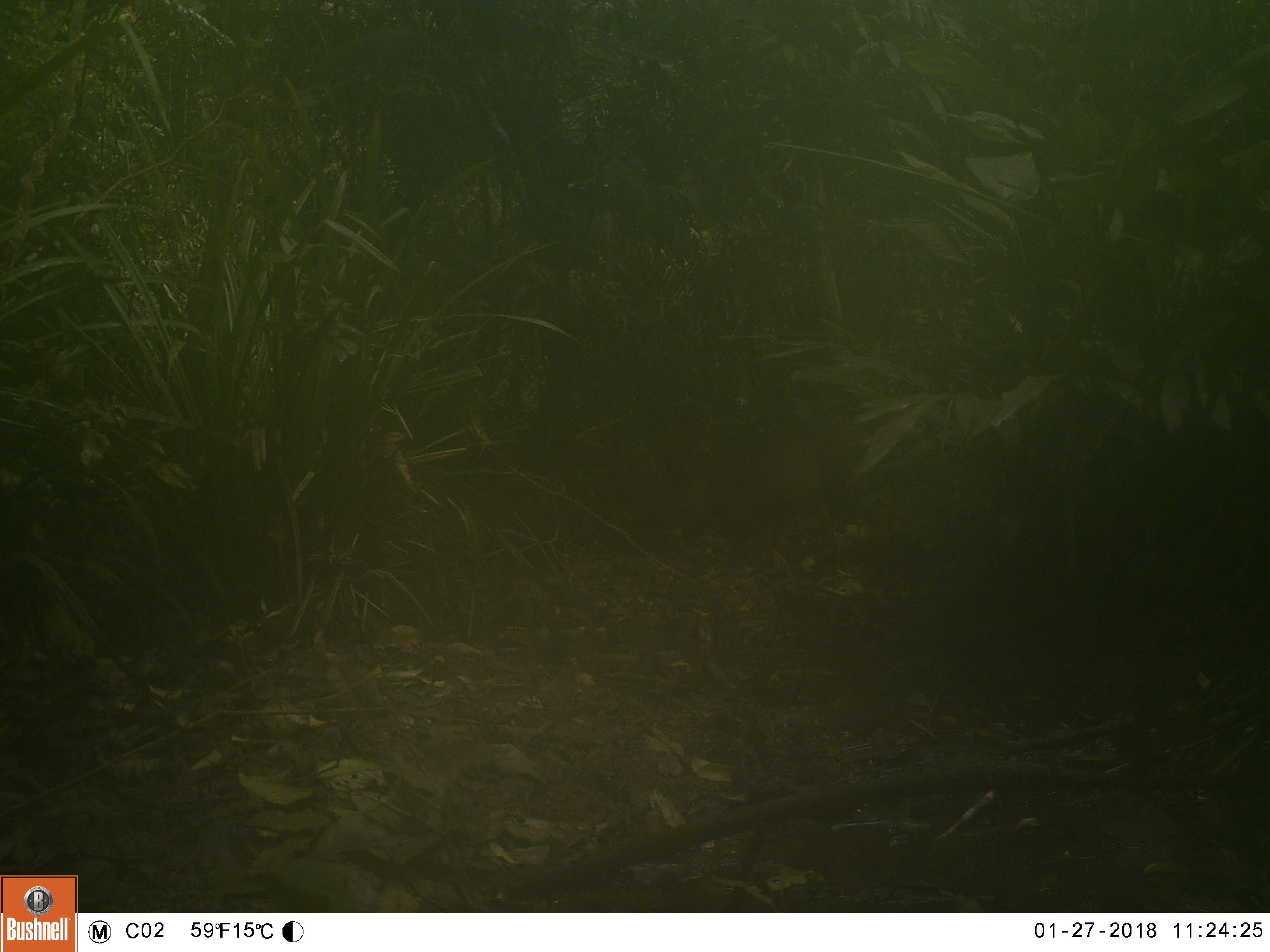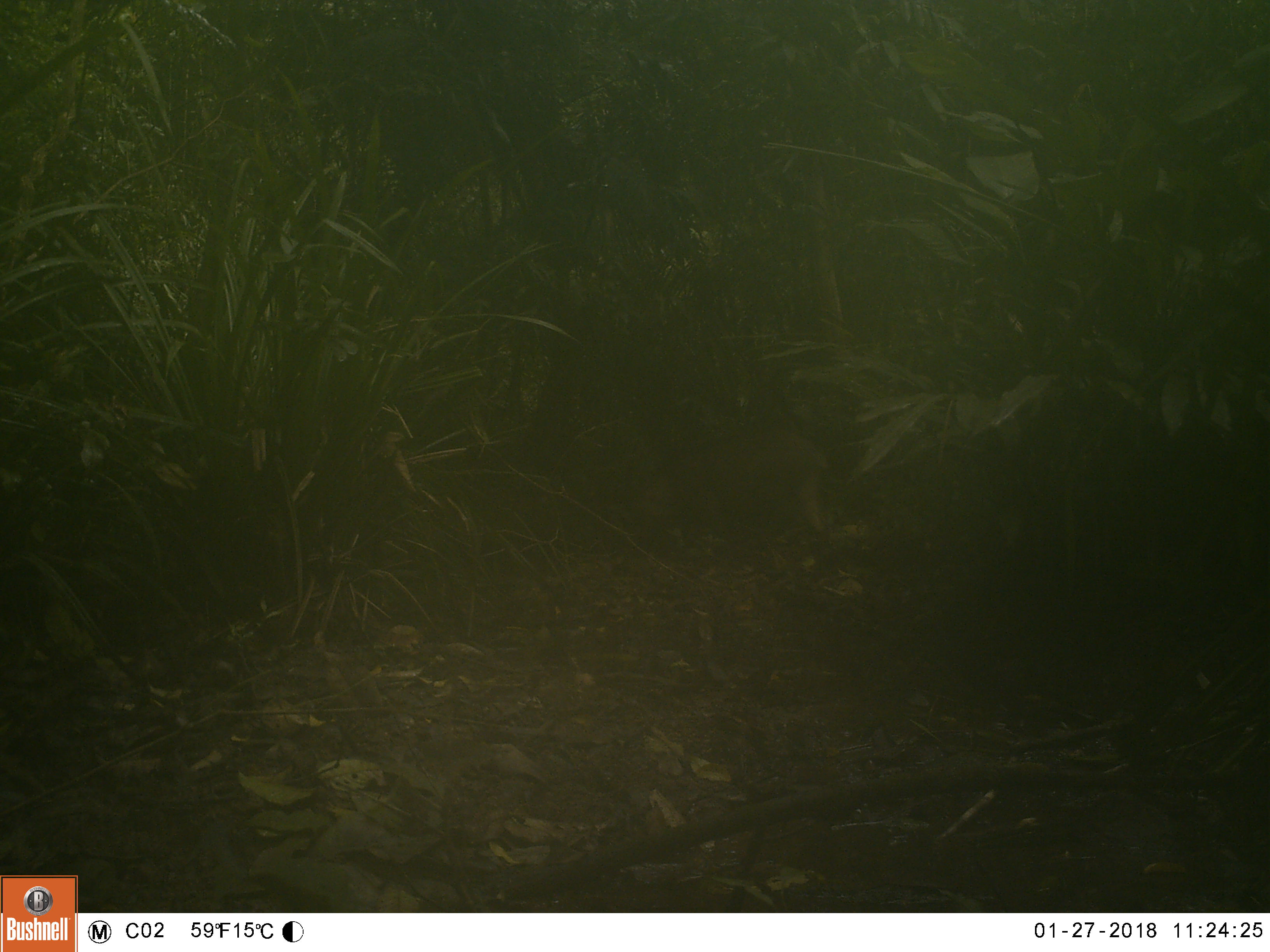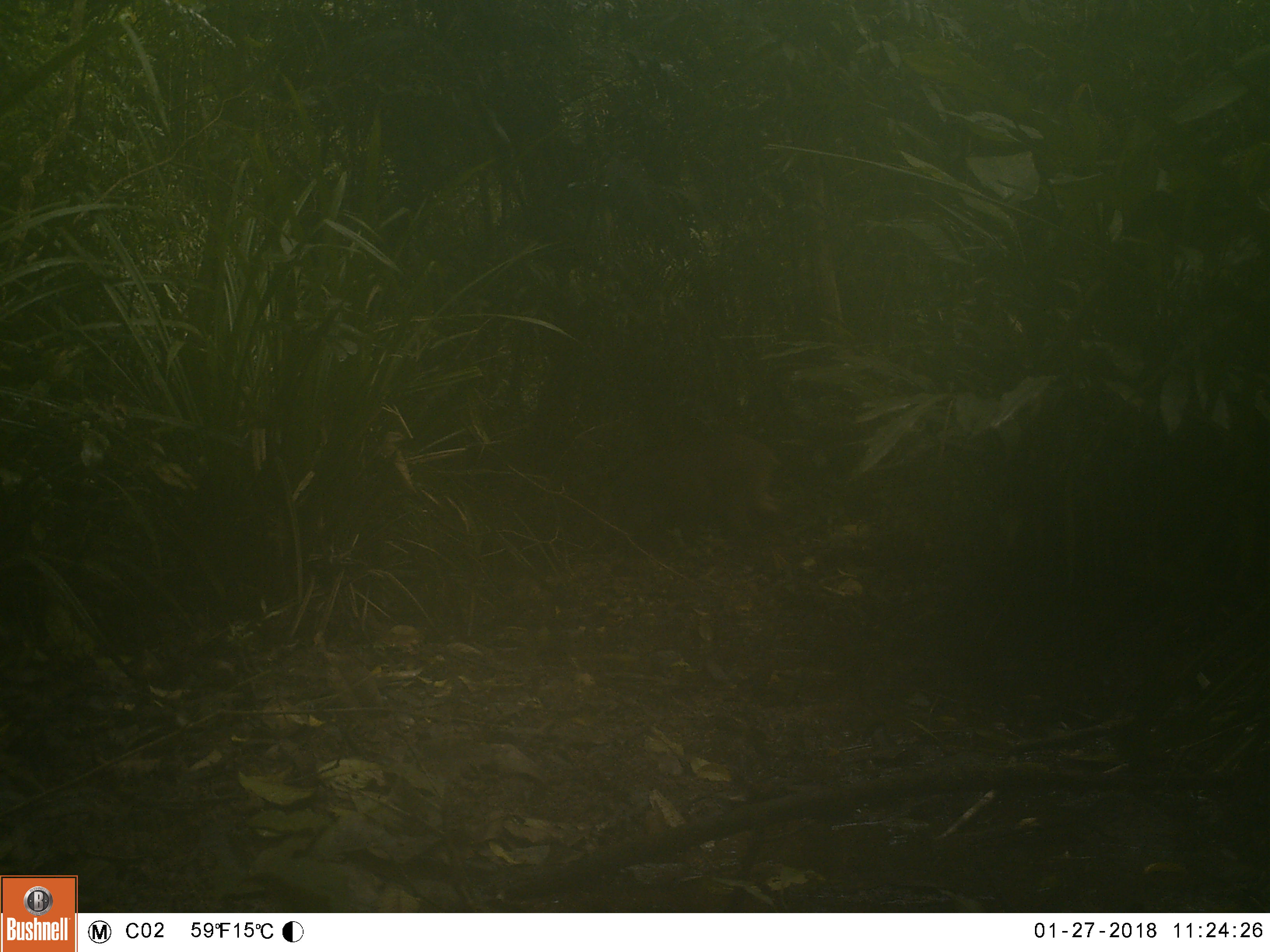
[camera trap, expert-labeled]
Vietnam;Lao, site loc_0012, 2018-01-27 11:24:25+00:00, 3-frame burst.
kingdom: Animalia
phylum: Chordata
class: Mammalia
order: Artiodactyla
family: Suidae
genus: Sus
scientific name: Sus scrofa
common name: eurasian wild pig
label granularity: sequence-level